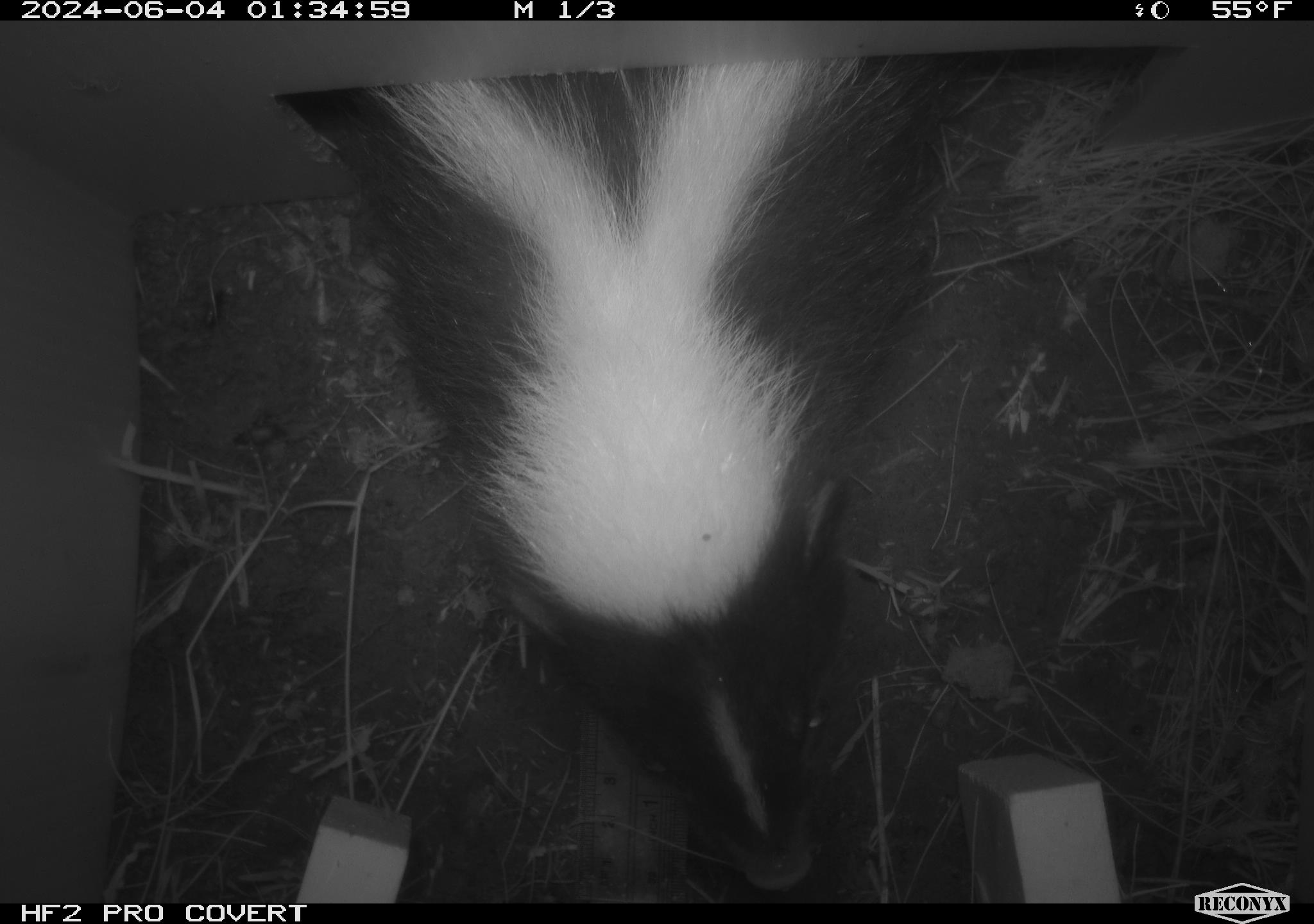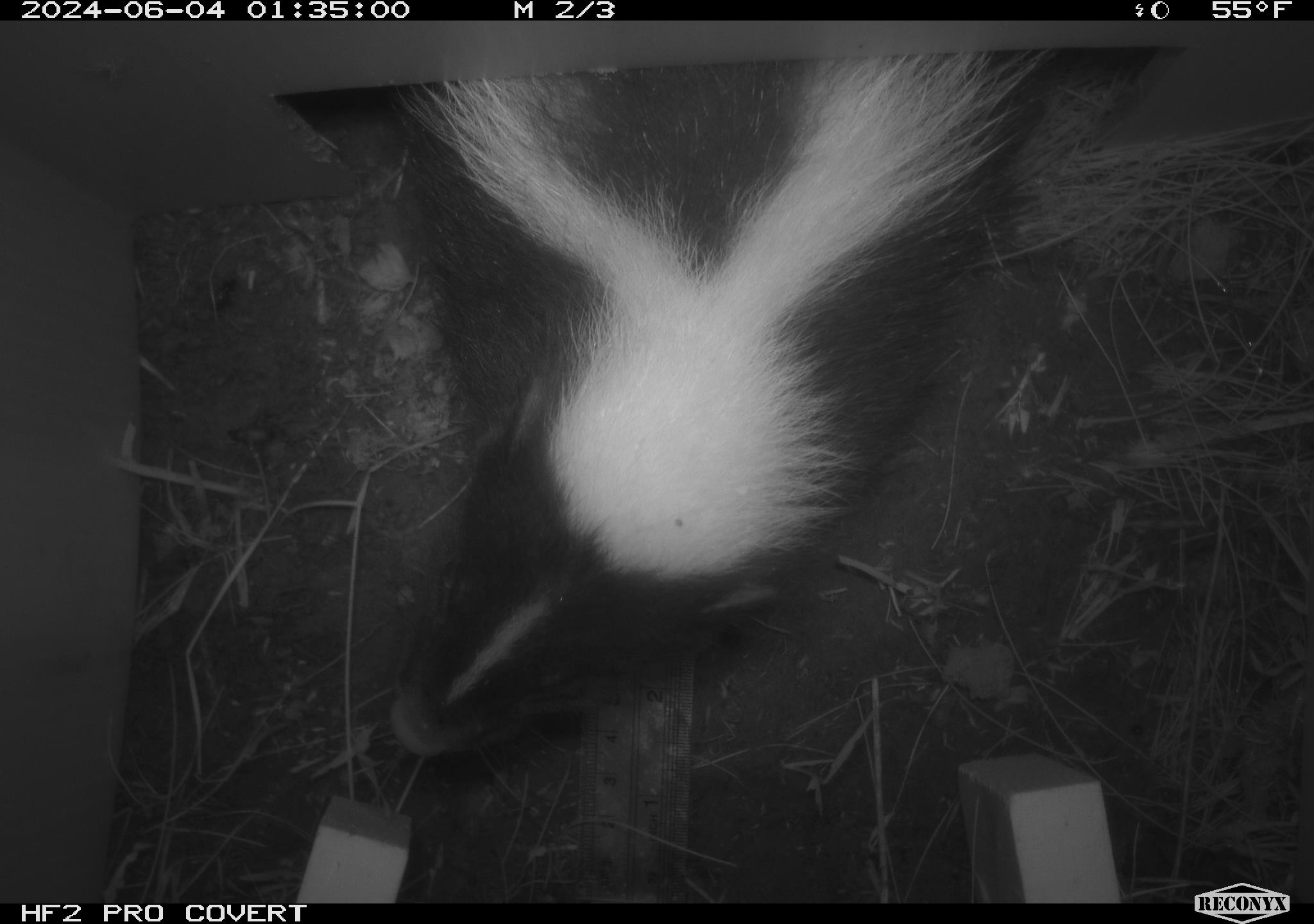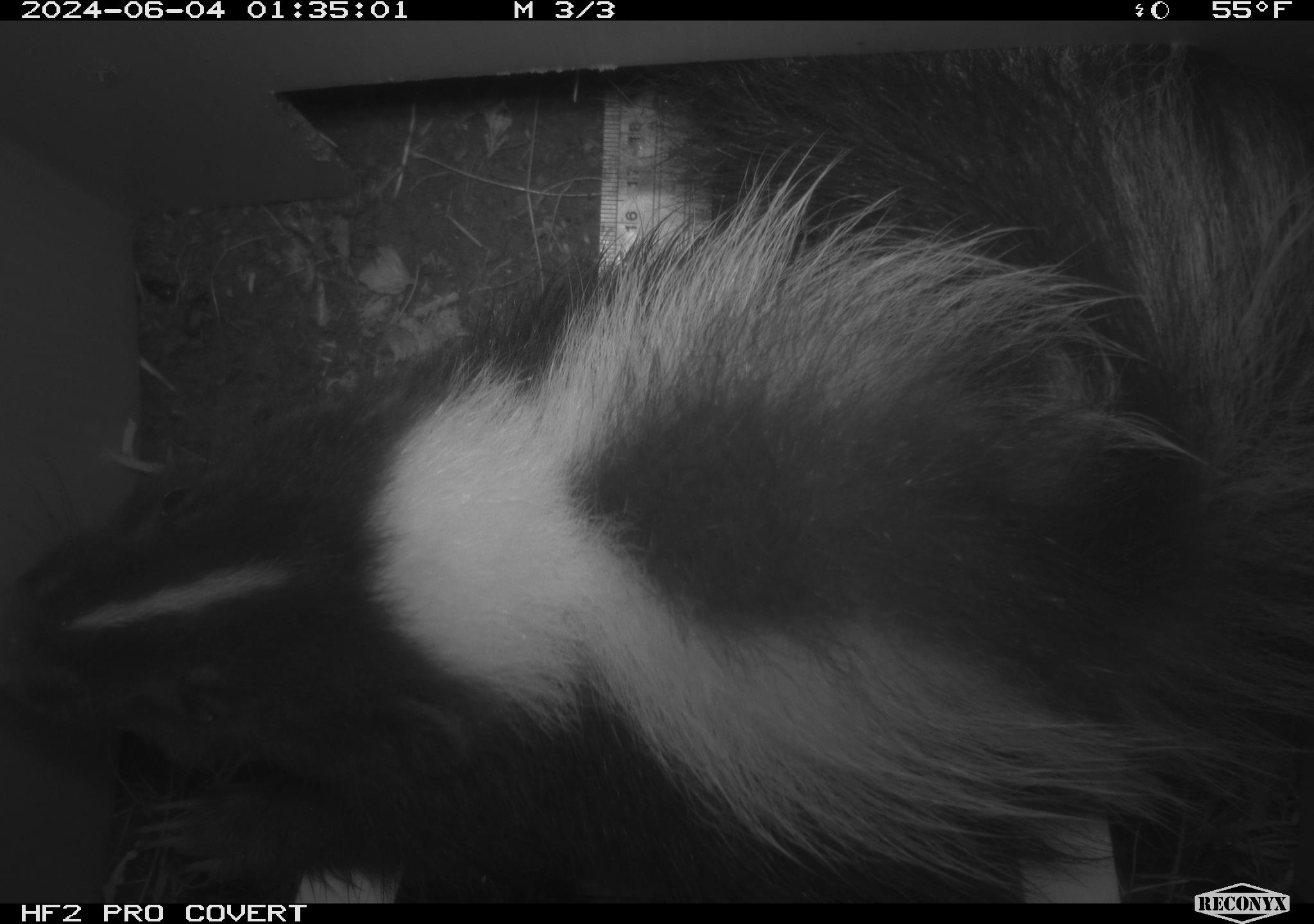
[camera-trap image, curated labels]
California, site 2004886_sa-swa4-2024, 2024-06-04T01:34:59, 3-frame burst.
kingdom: Animalia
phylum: Chordata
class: Mammalia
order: Carnivora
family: Mephitidae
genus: Mephitis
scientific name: Mephitis mephitis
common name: striped skunk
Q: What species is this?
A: Striped skunk (Mephitis mephitis).